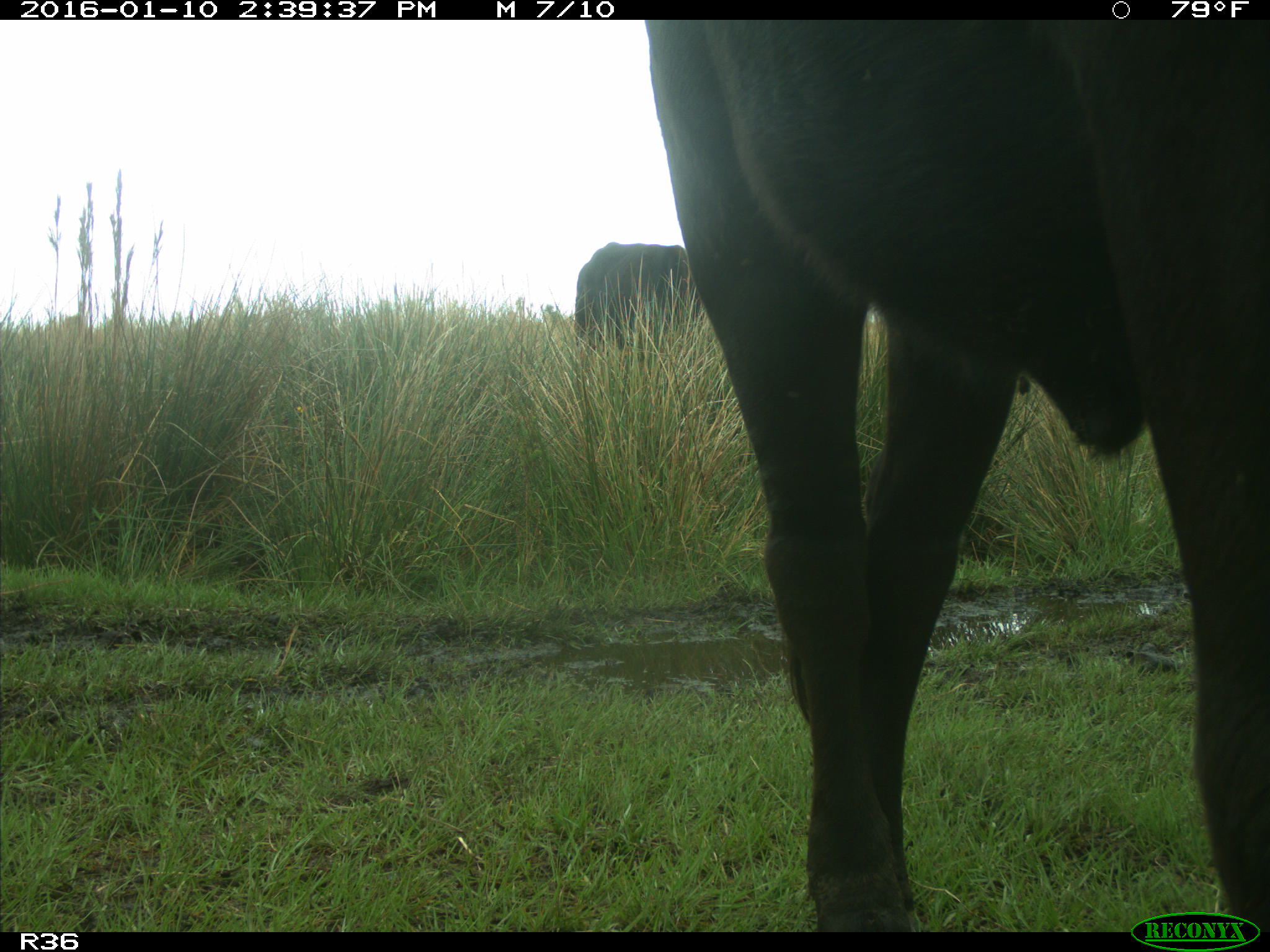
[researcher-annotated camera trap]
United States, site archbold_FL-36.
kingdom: Animalia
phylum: Chordata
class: Mammalia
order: Artiodactyla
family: Bovidae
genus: Bos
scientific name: Bos taurus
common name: domestic cow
Bos taurus (domestic cow).